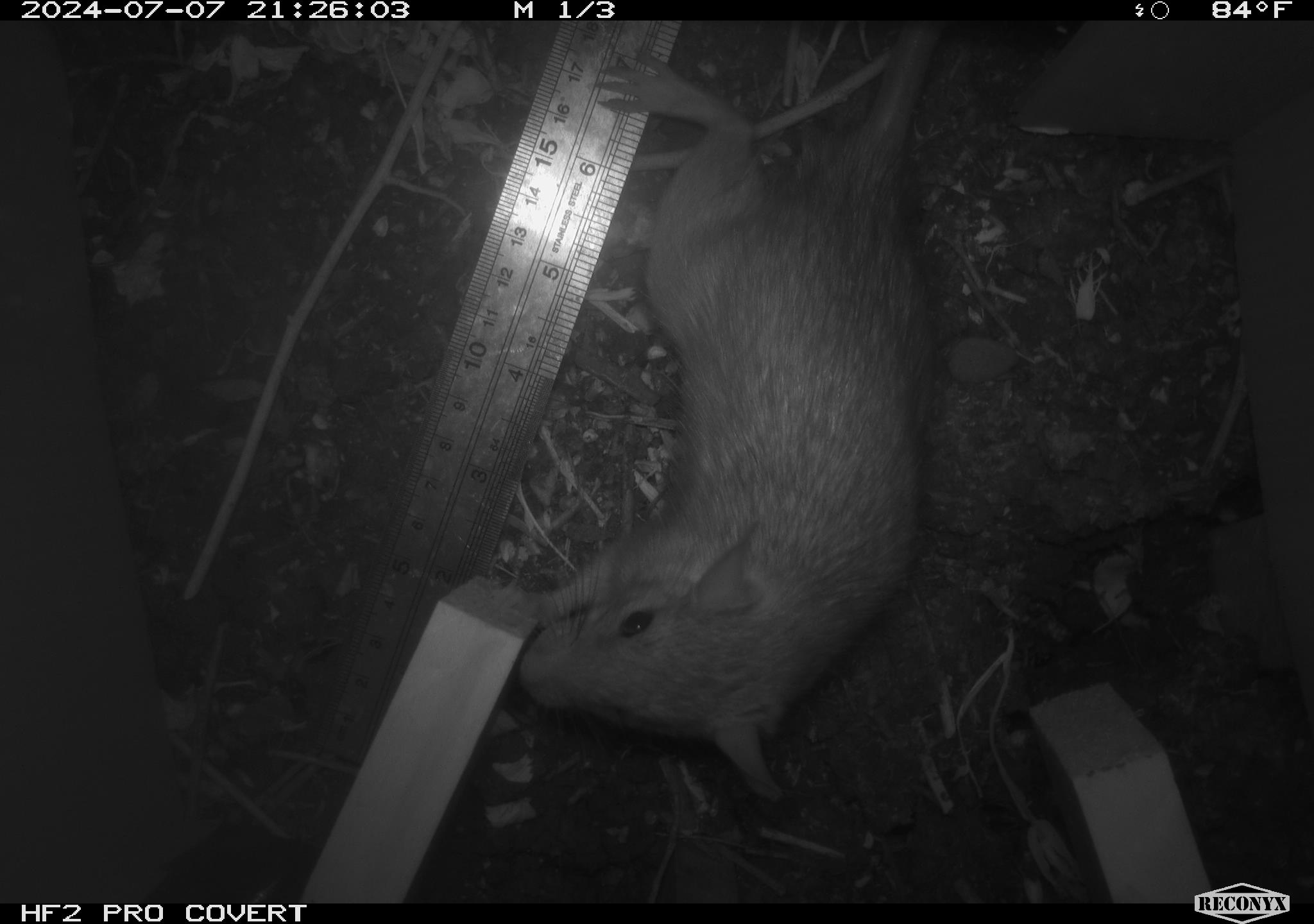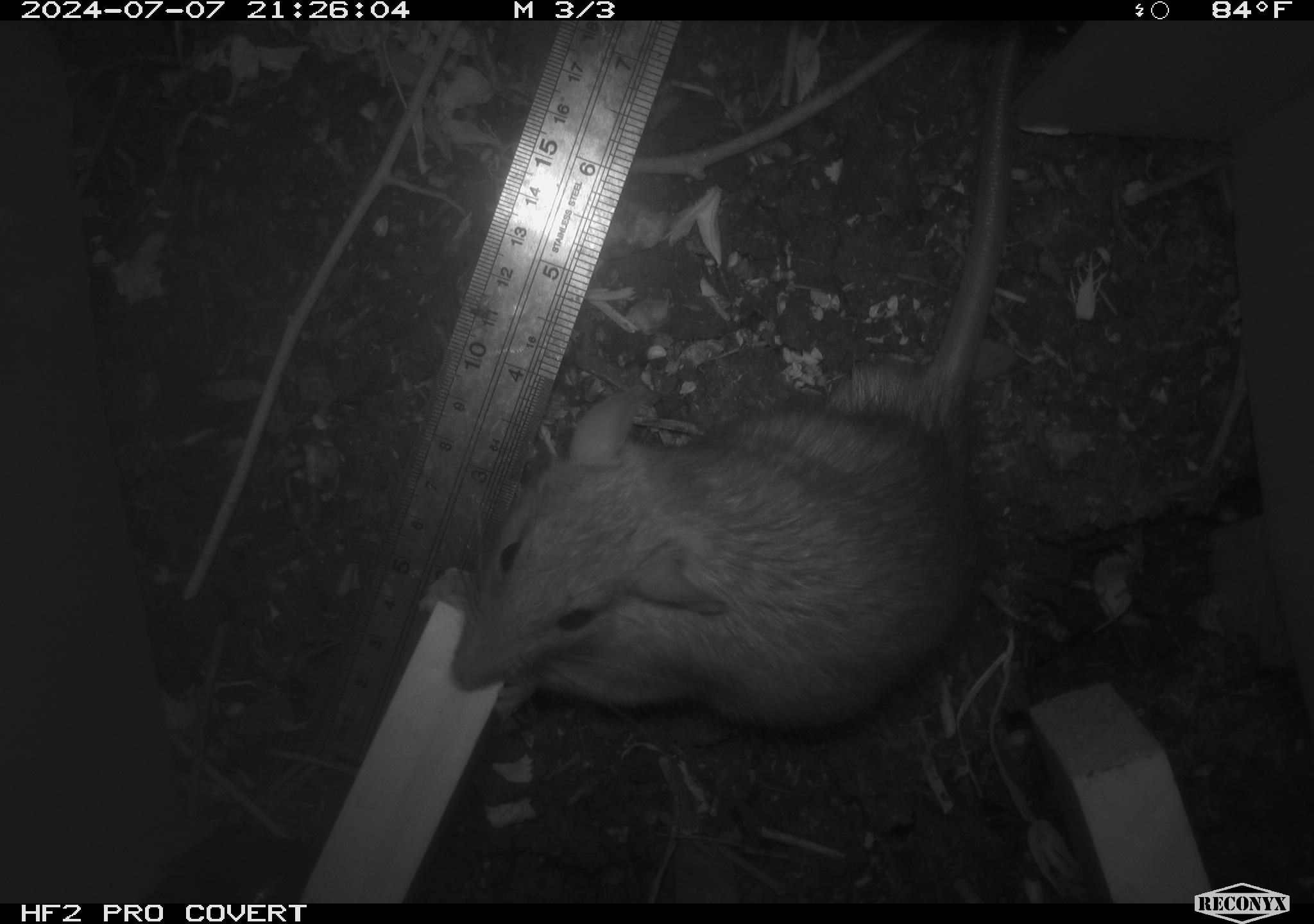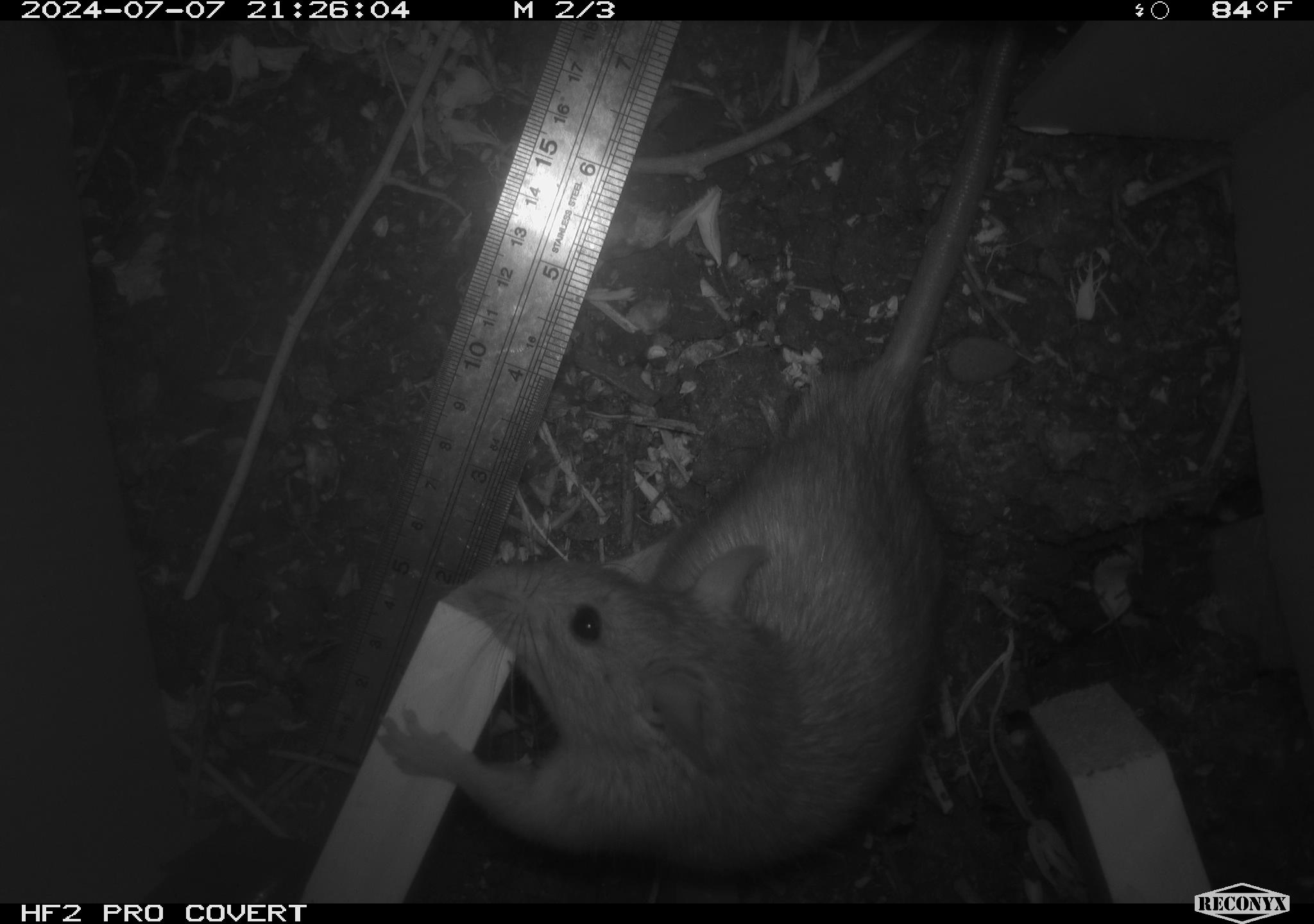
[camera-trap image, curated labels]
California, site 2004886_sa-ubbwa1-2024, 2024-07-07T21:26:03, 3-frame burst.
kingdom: Animalia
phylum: Chordata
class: Mammalia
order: Rodentia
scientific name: Rodentia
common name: woodrat or rat or mouse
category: woodrat or rat or mouse species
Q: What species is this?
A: Woodrat or rat or mouse species (woodrat or rat or mouse) (Rodentia).